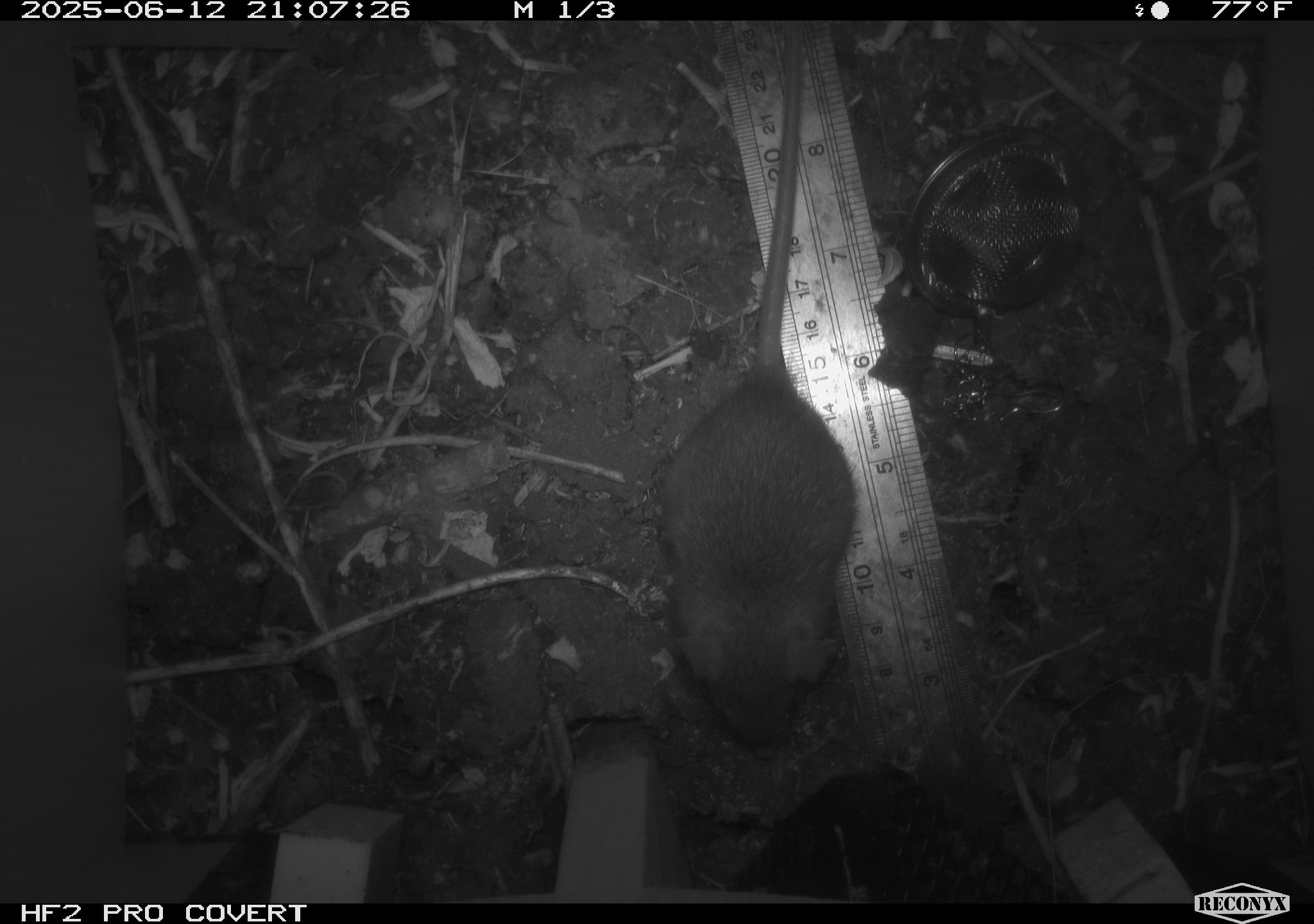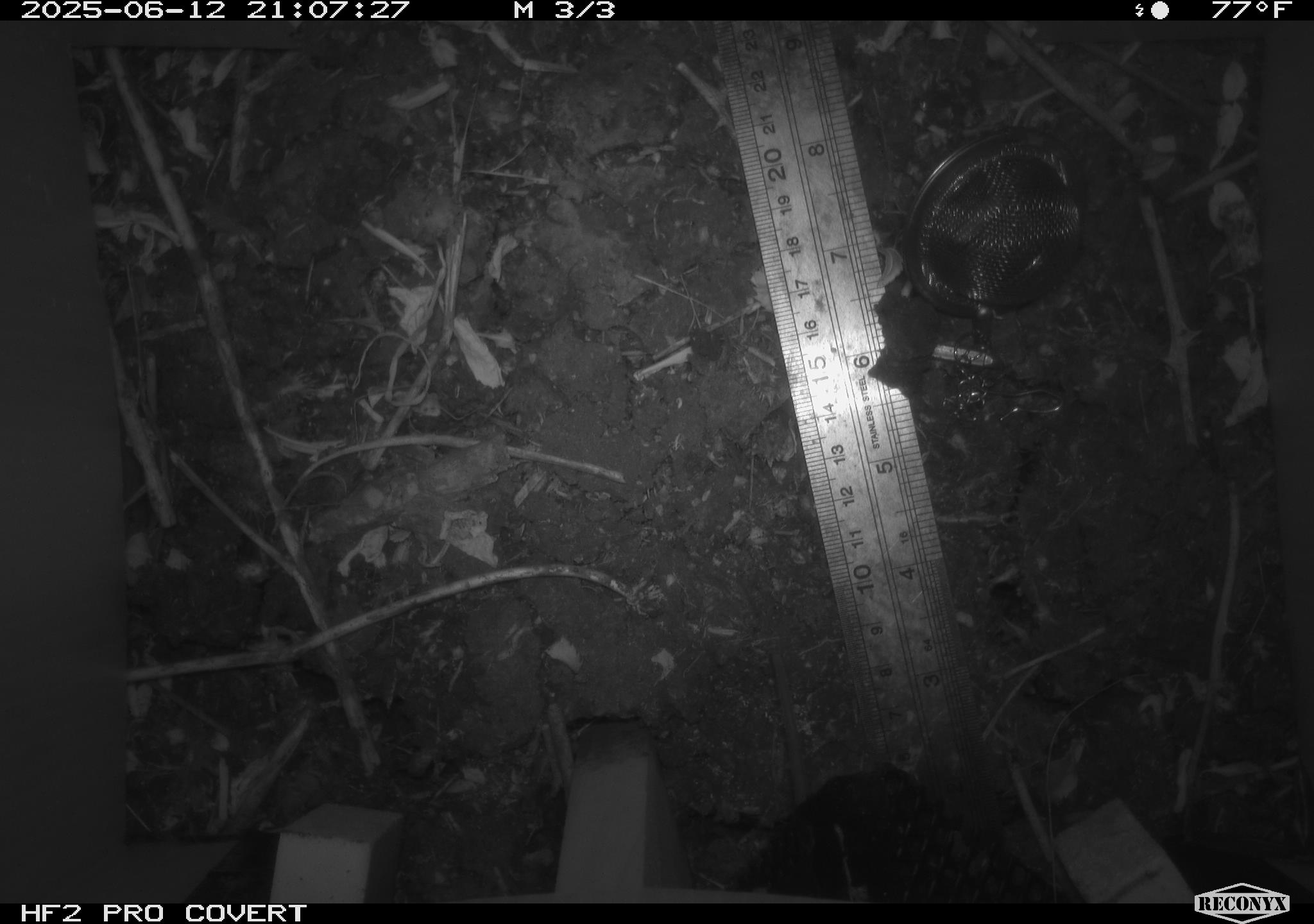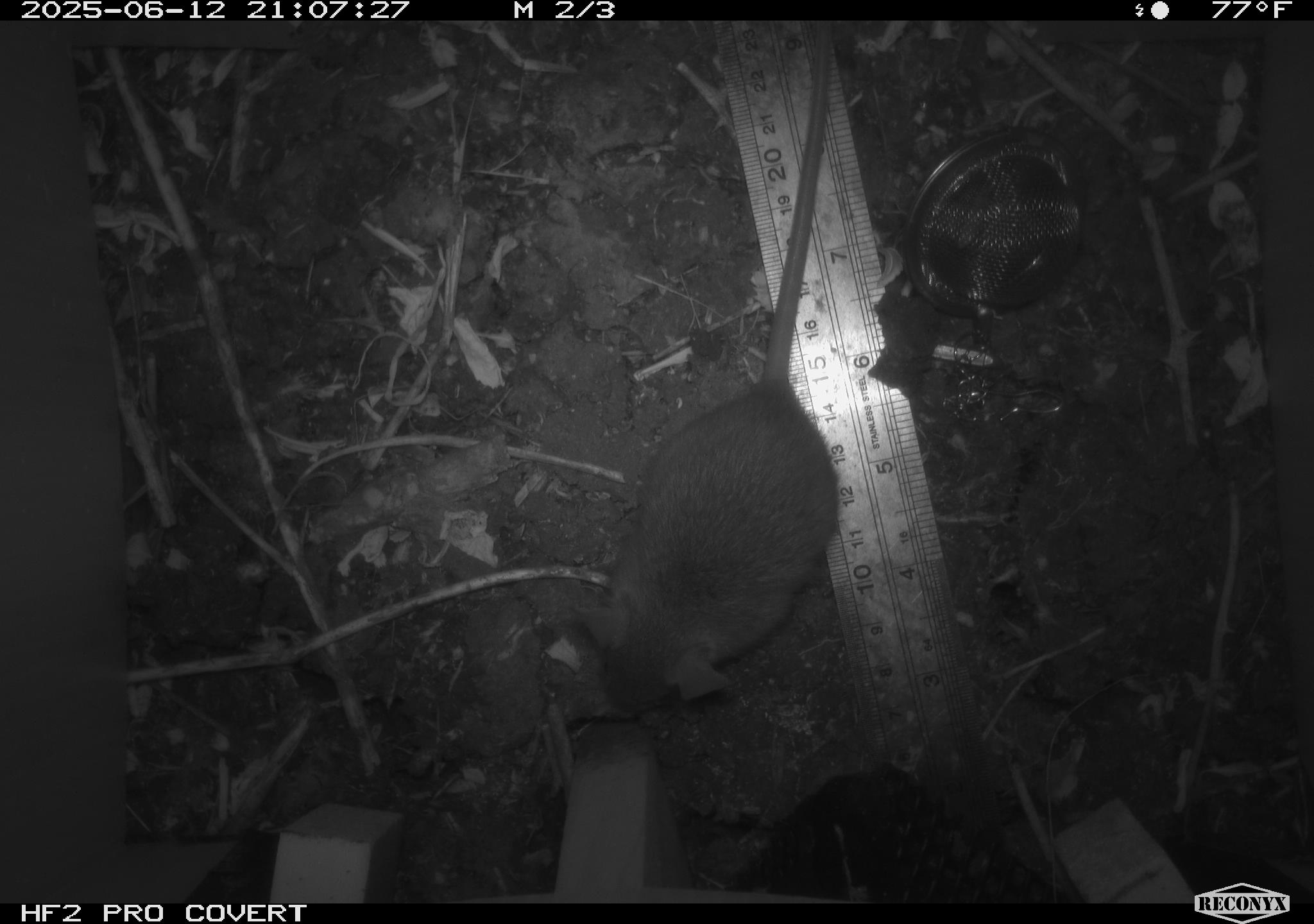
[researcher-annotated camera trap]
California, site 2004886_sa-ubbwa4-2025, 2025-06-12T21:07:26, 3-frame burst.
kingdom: Animalia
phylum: Chordata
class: Mammalia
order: Rodentia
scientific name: Rodentia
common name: rodent